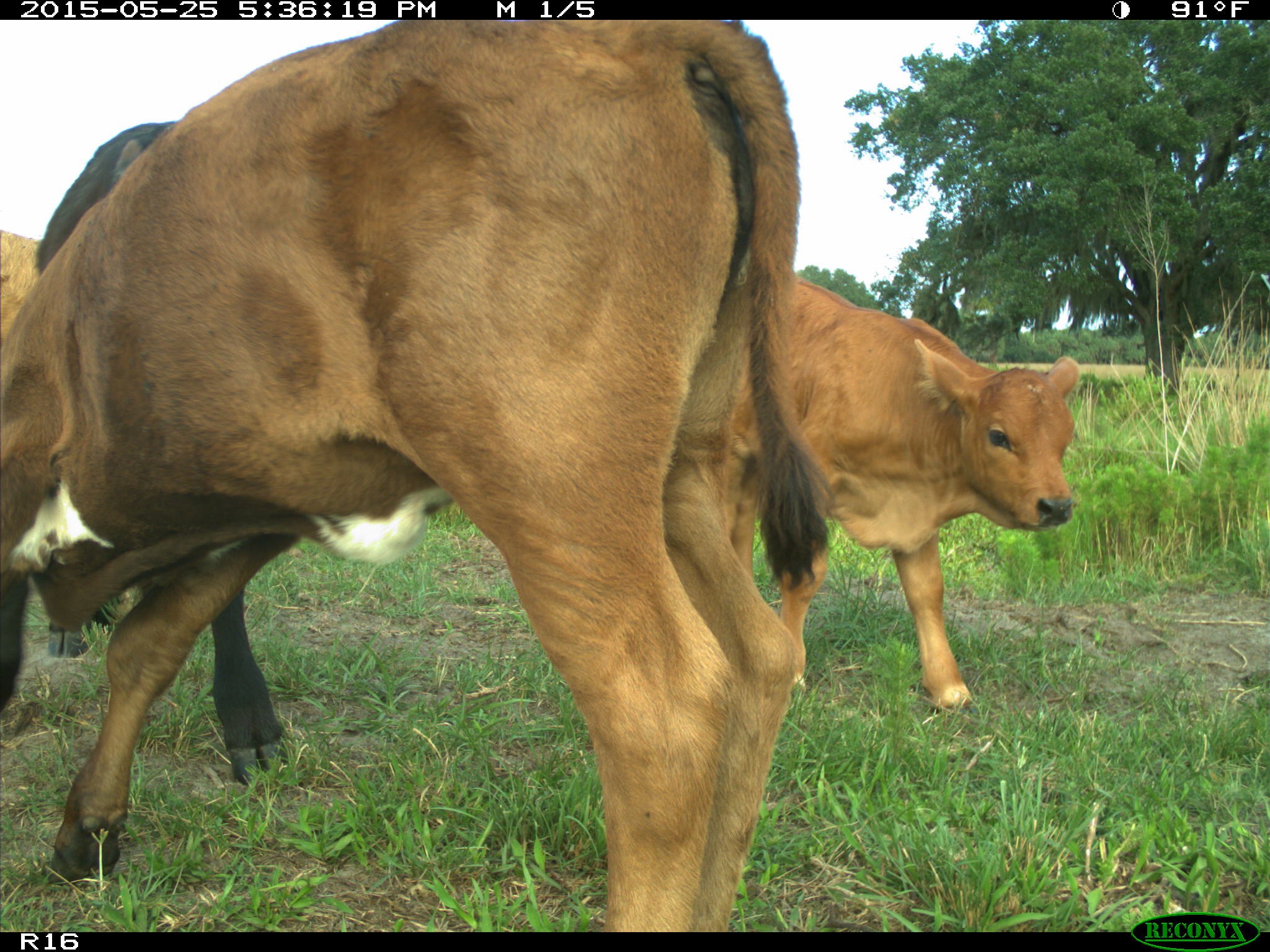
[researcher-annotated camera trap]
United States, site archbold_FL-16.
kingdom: Animalia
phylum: Chordata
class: Mammalia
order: Artiodactyla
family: Bovidae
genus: Bos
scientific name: Bos taurus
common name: domestic cow